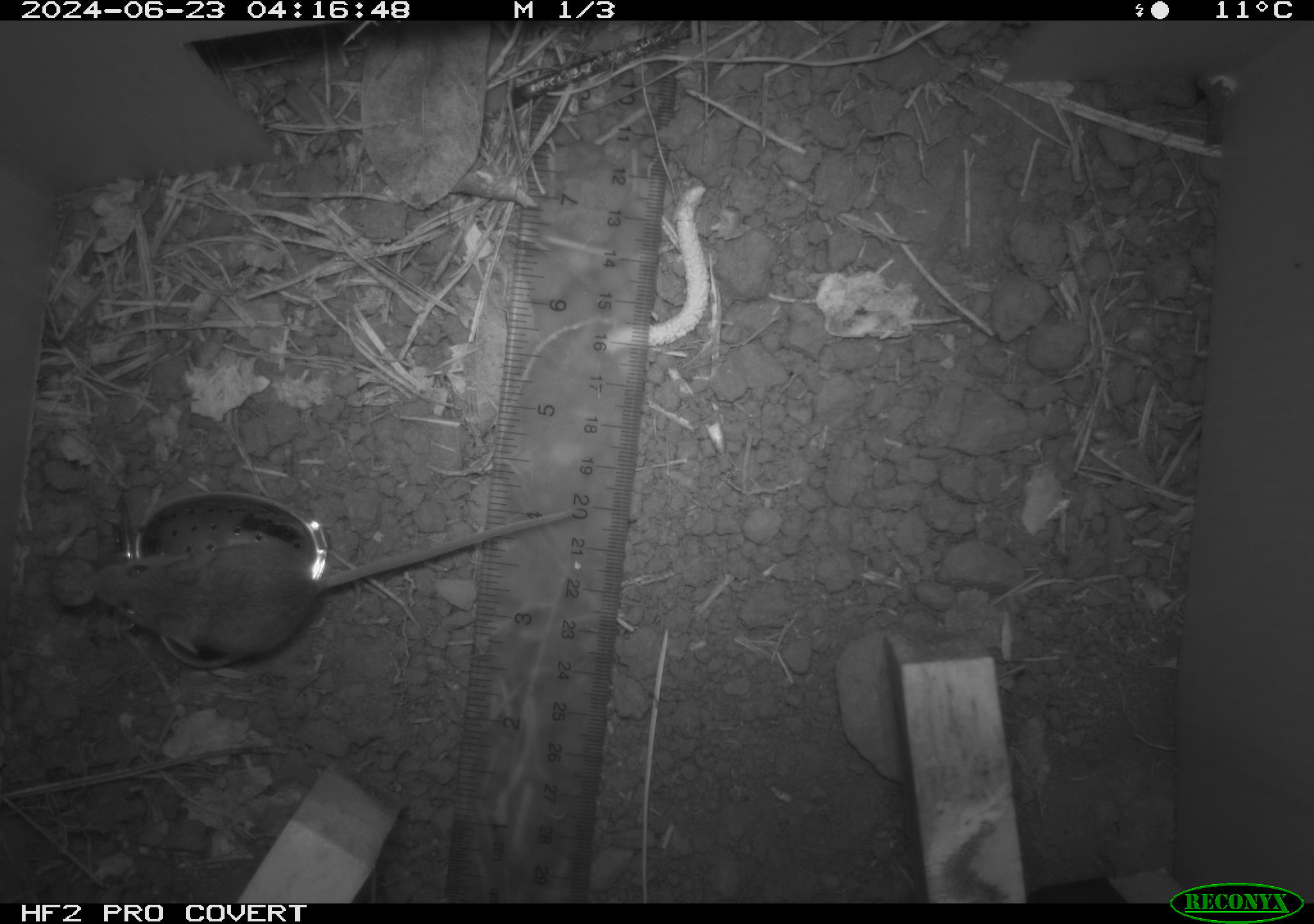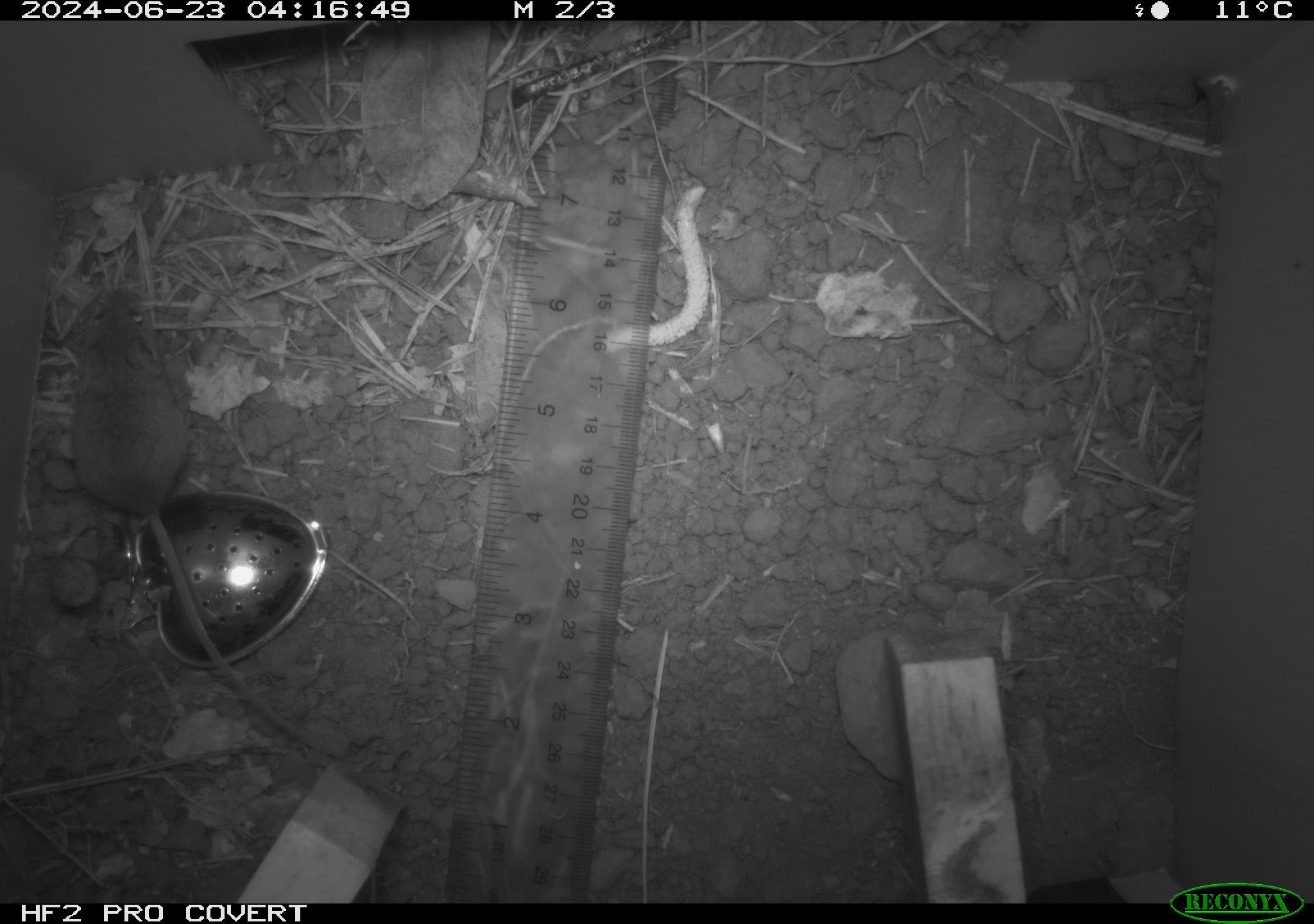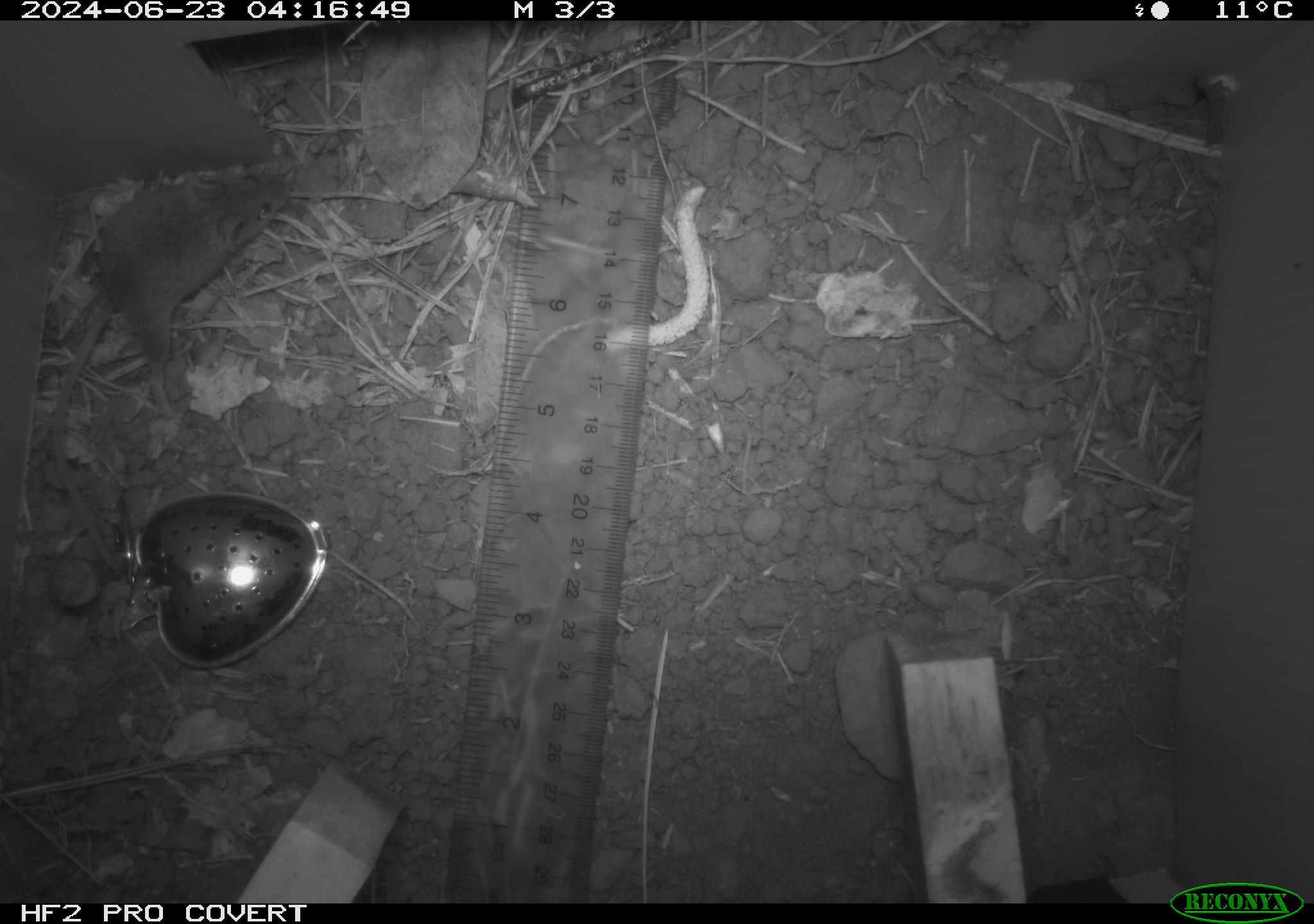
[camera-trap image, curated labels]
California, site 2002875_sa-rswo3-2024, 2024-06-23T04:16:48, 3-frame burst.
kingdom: Animalia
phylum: Chordata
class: Mammalia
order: Rodentia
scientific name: Rodentia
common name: mouse species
Mouse species (Rodentia).